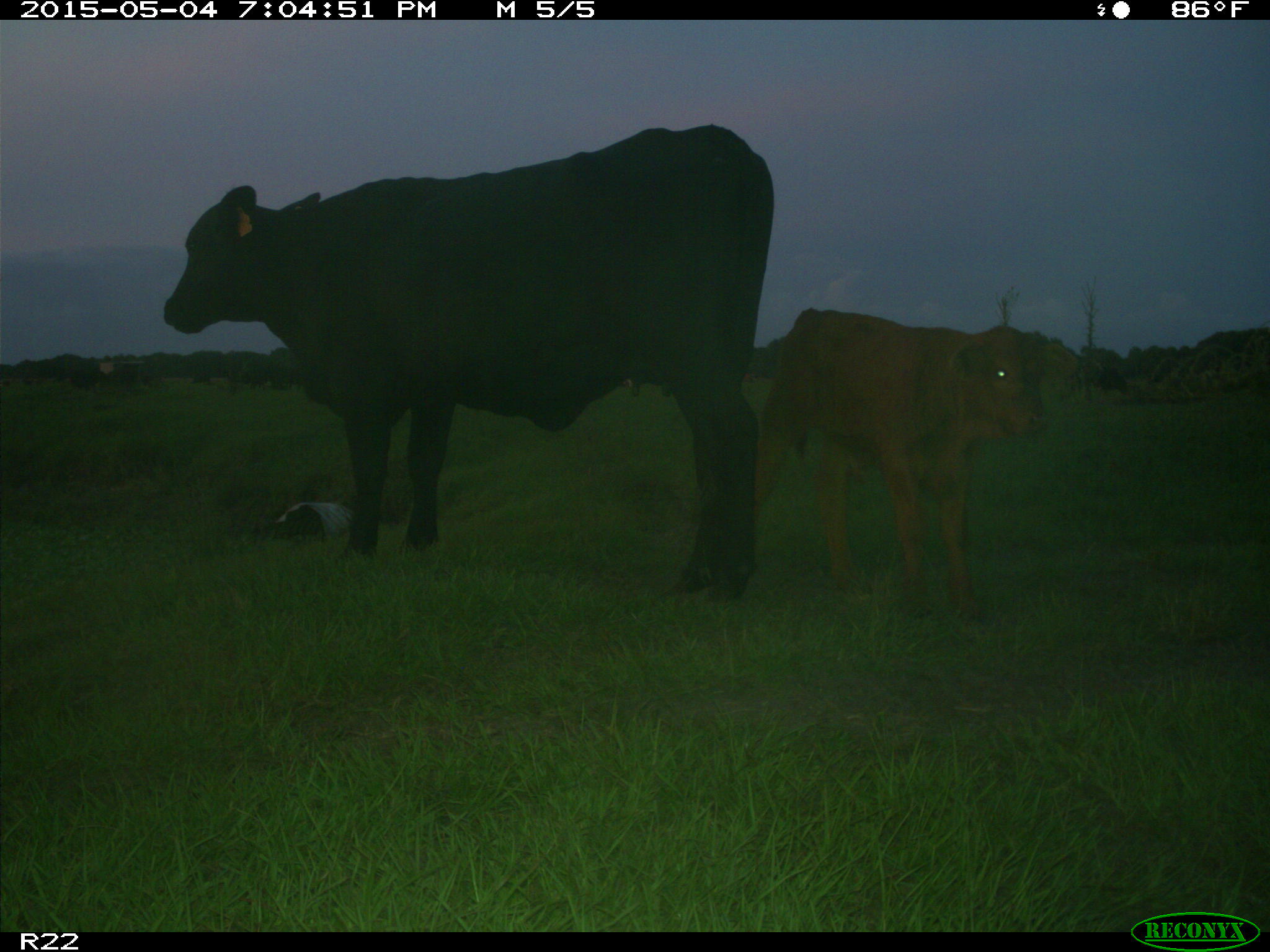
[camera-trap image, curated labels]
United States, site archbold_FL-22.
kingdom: Animalia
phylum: Chordata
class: Mammalia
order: Artiodactyla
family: Bovidae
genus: Bos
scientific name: Bos taurus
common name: domestic cow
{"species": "Bos taurus (domestic cow)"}